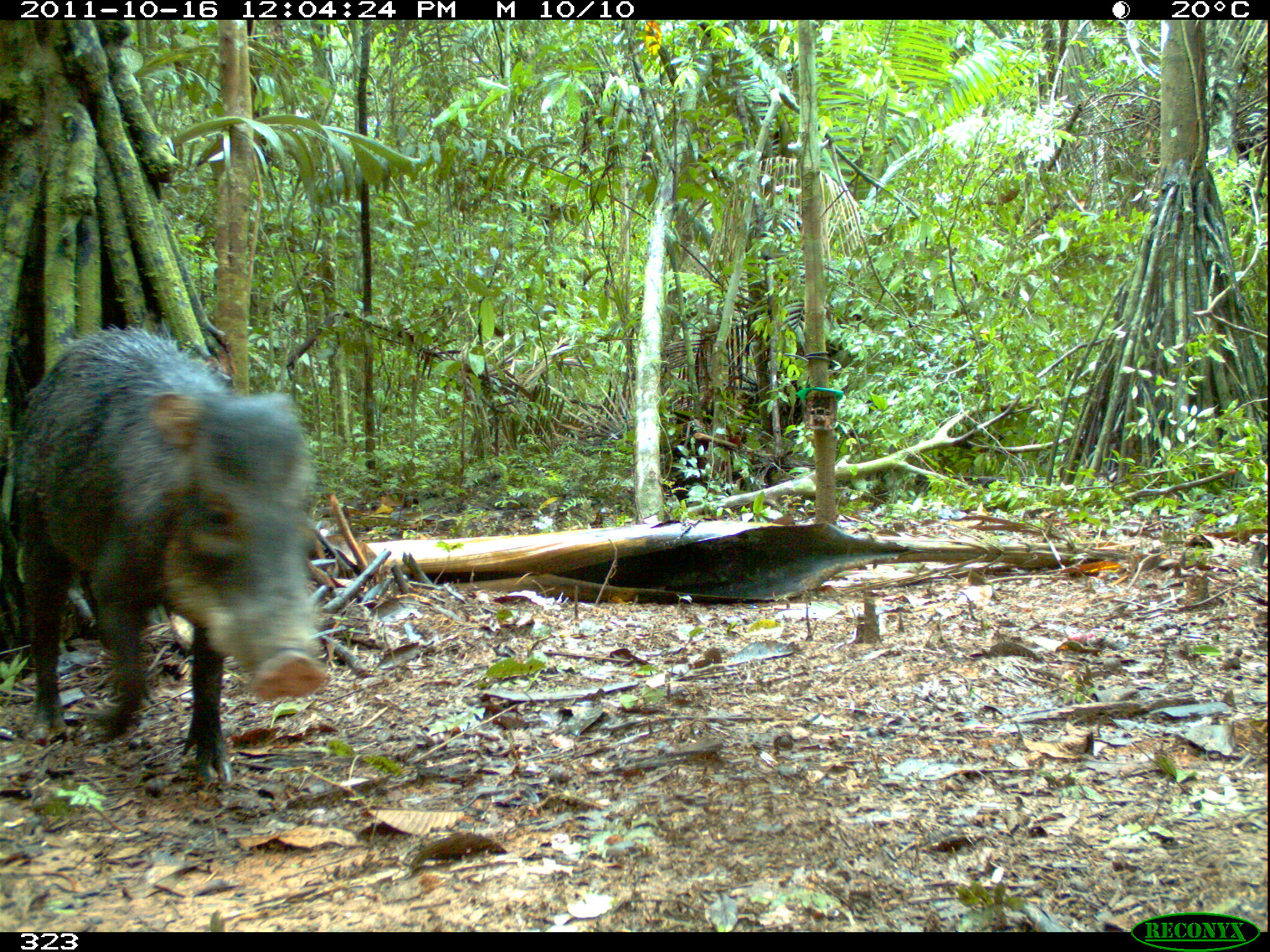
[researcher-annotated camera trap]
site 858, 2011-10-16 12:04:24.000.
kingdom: Animalia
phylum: Chordata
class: Mammalia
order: Artiodactyla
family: Tayassuidae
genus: Tayassu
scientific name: Tayassu pecari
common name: white-lipped peccary